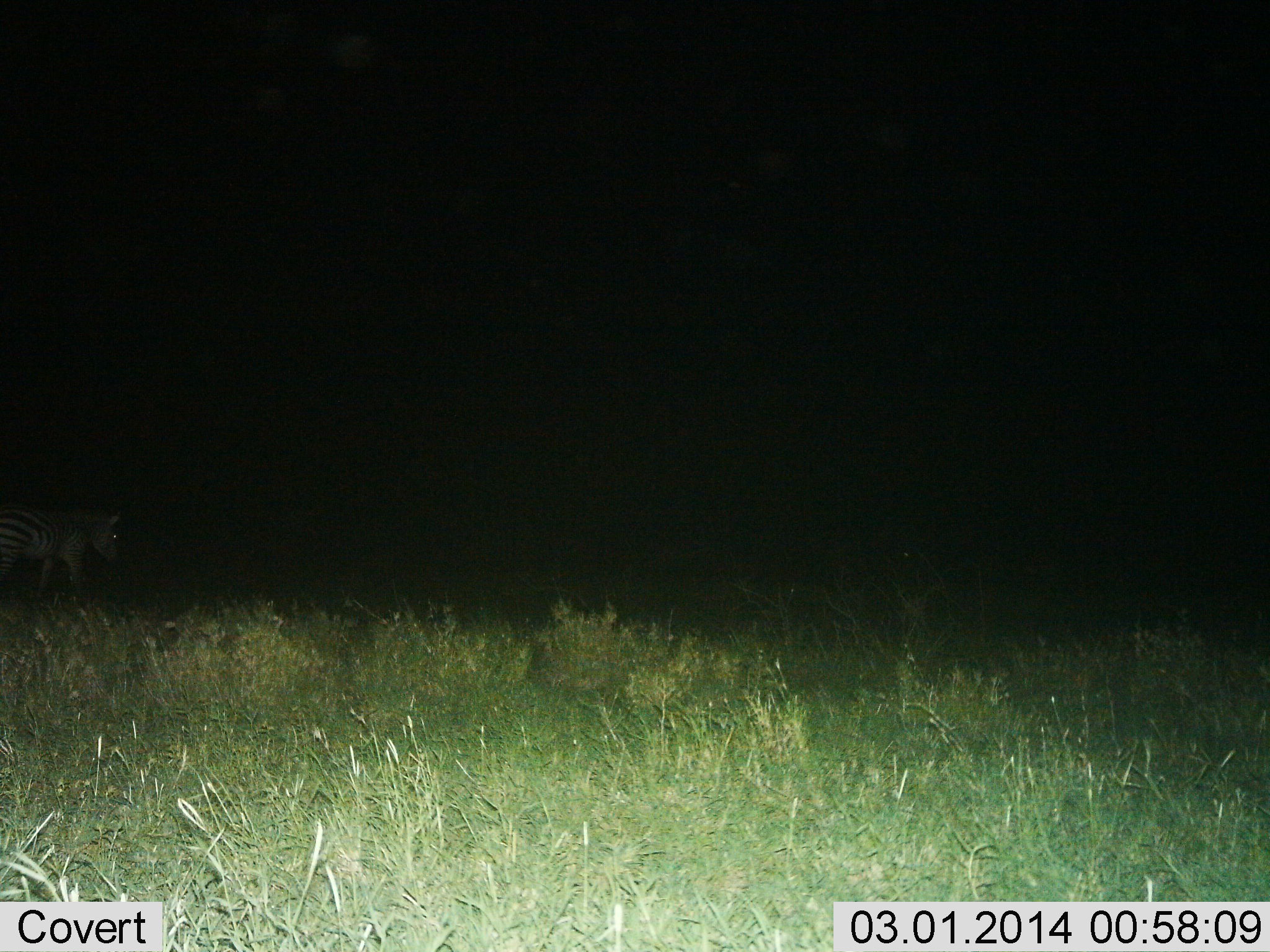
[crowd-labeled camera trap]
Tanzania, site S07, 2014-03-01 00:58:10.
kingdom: Animalia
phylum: Chordata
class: Mammalia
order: Perissodactyla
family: Equidae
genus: Equus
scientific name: Equus quagga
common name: plains zebra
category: zebra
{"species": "zebra (plains zebra) (Equus quagga)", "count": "1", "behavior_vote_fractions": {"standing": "50%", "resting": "0%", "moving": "50%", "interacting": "0%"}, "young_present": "0%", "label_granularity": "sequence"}